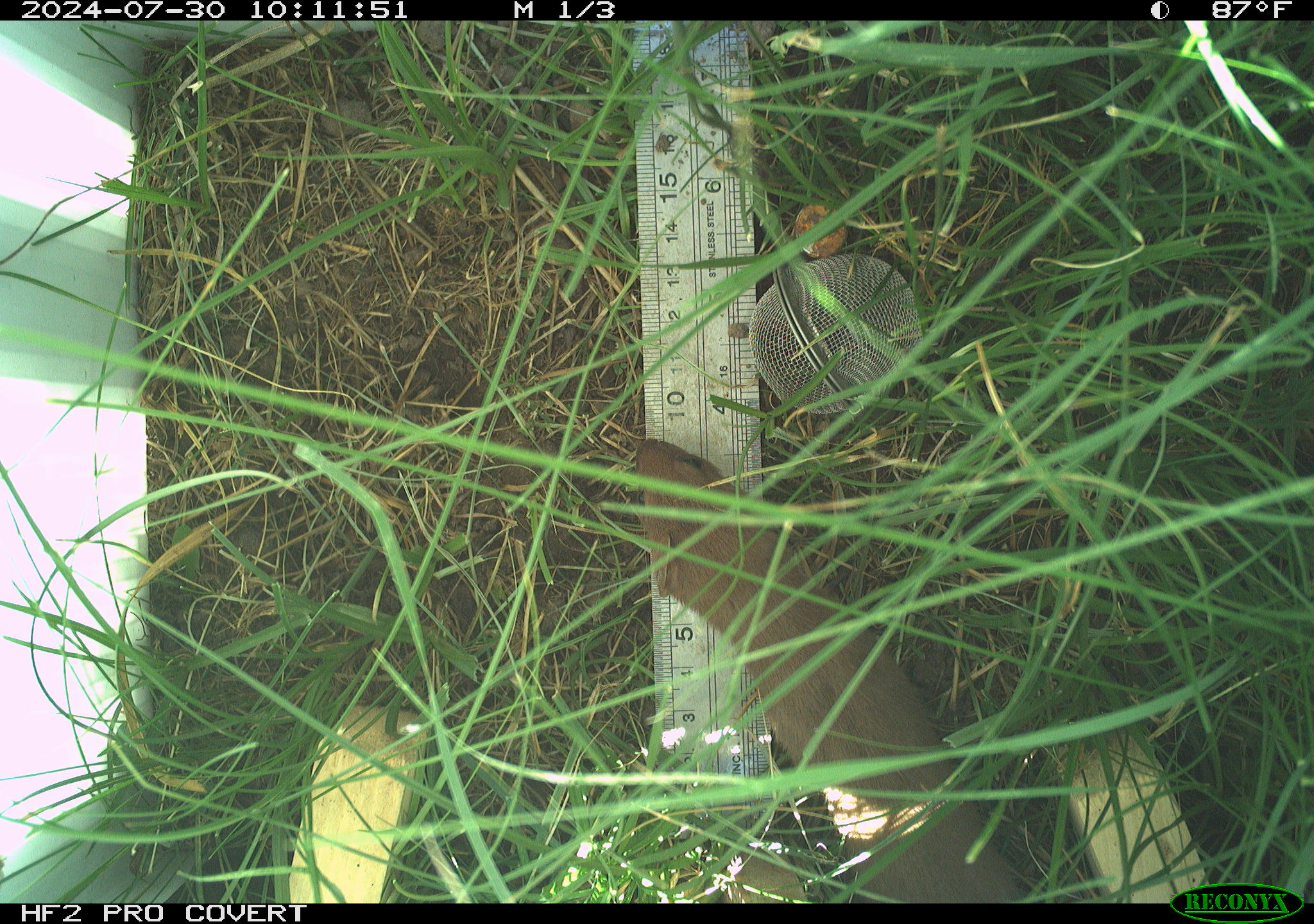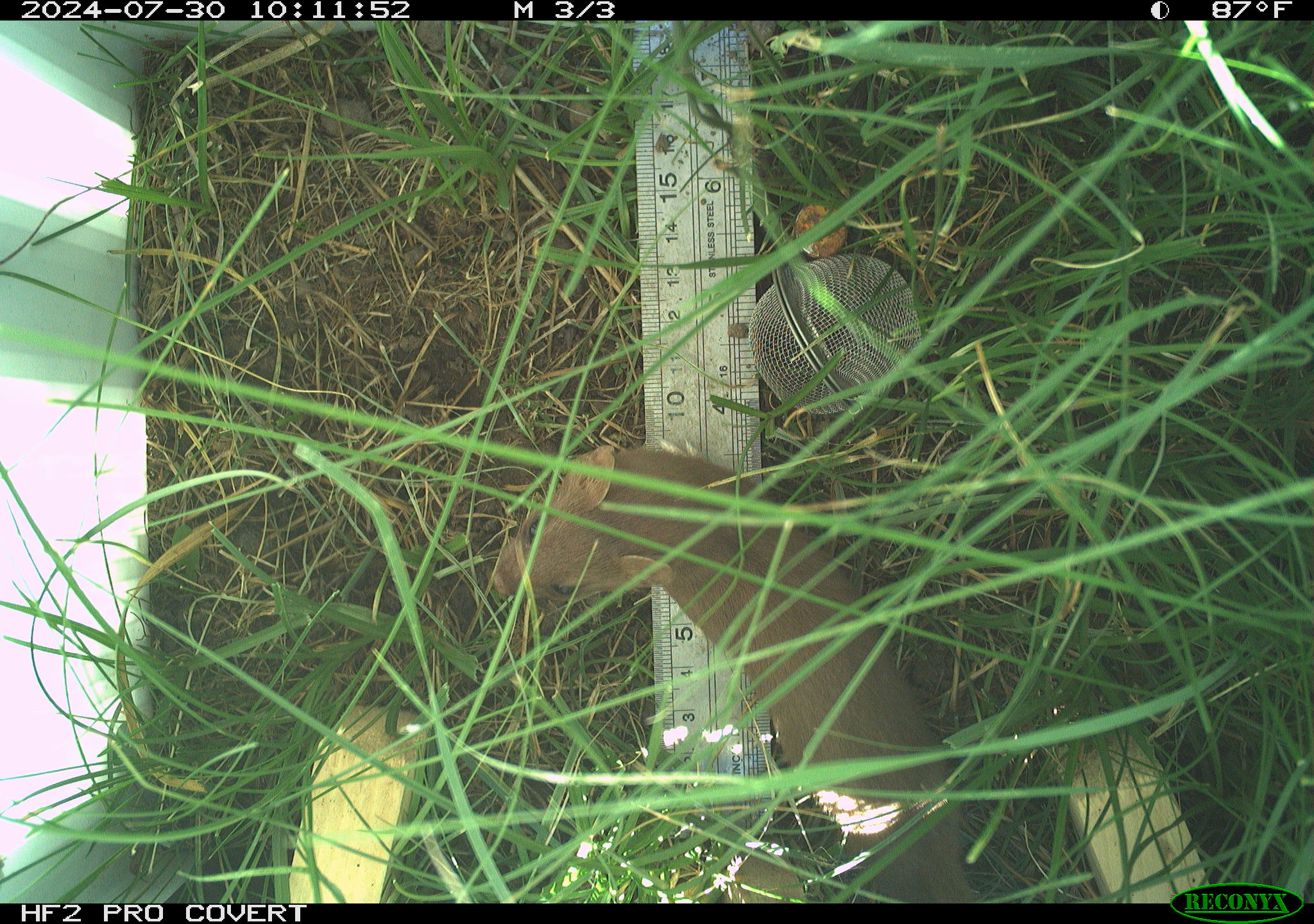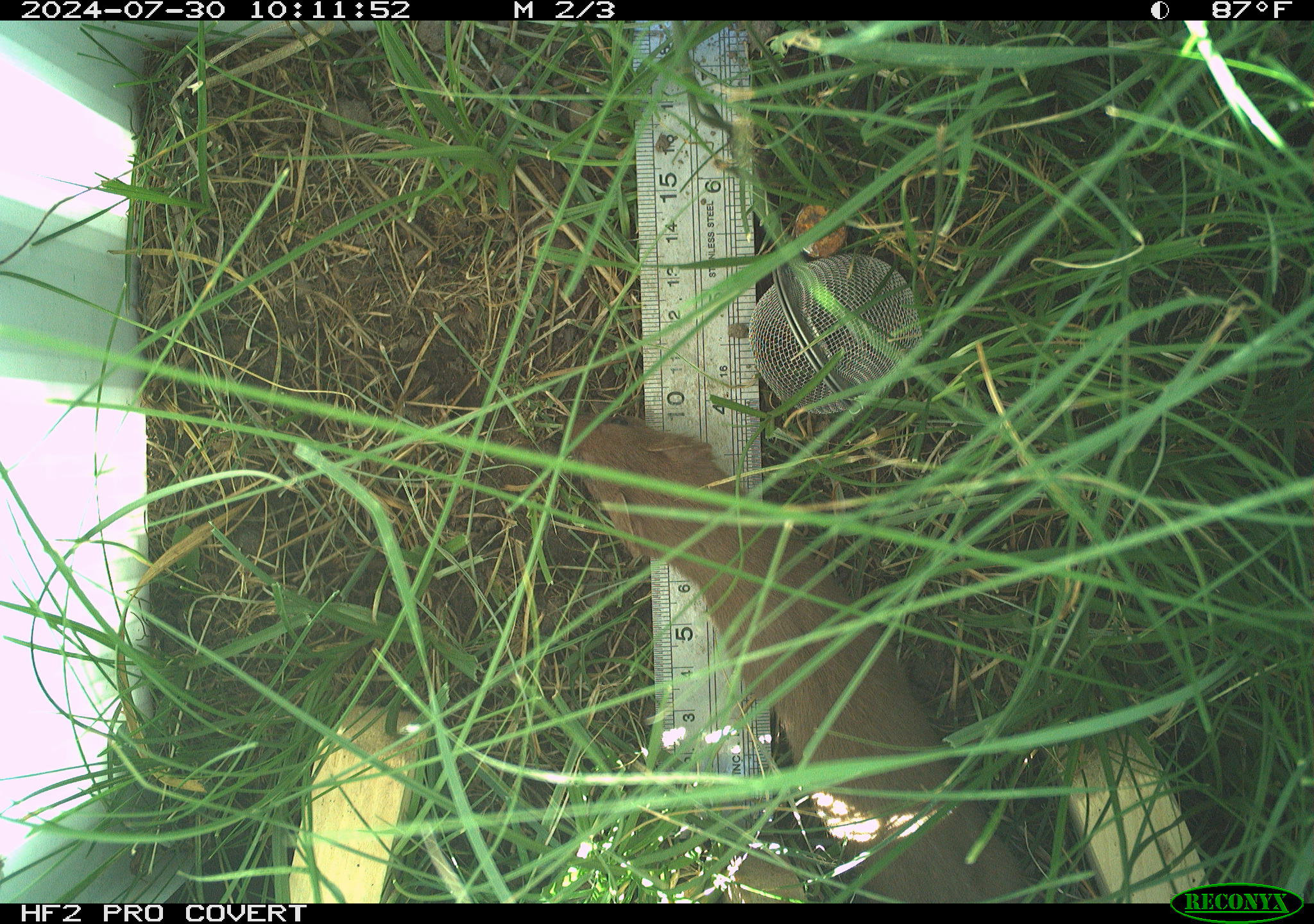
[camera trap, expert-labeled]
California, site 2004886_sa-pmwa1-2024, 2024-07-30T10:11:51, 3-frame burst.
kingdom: Animalia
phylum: Chordata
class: Mammalia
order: Carnivora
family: Mustelidae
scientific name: Mustelinae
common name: true weasels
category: mustelinae subfamily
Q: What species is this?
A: Mustelinae subfamily (true weasels) (Mustelinae).